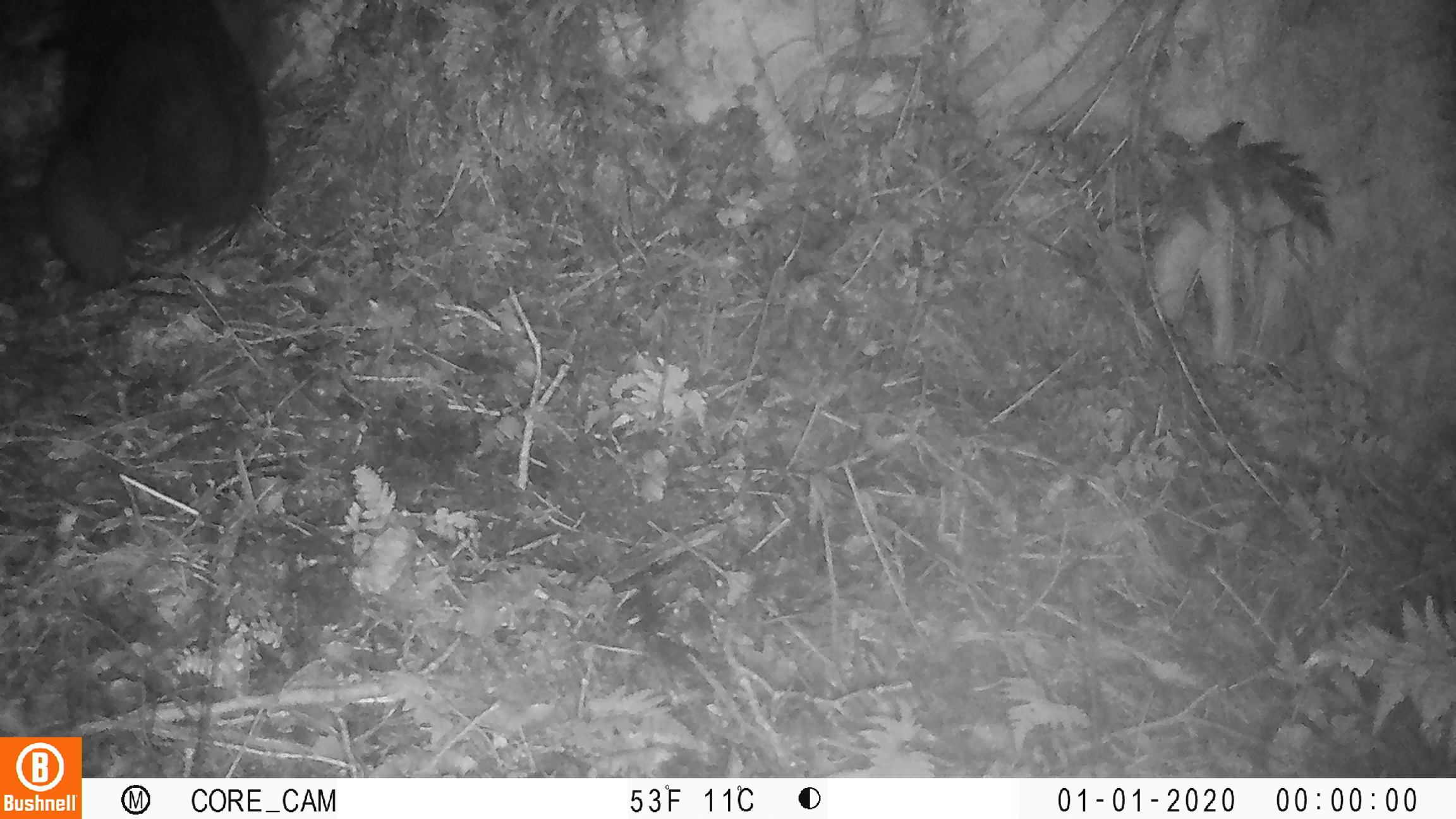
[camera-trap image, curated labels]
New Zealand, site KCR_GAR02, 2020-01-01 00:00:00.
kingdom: Animalia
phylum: Chordata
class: Mammalia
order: Diprotodontia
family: Phalangeridae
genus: Trichosurus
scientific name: Trichosurus vulpecula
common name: common brushtail possum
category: possum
Possum (common brushtail possum) (Trichosurus vulpecula).